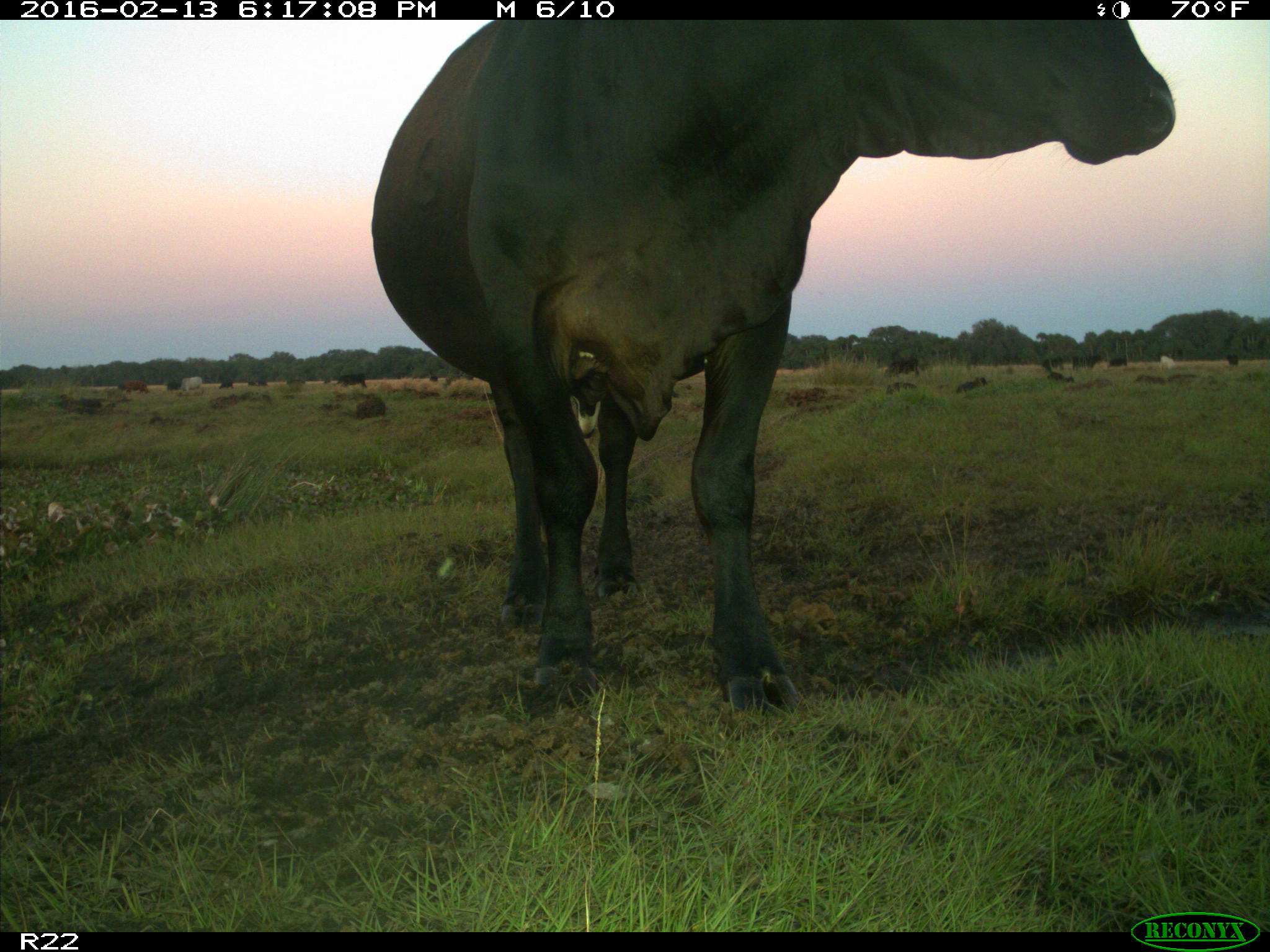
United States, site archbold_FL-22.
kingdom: Animalia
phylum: Chordata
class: Mammalia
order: Artiodactyla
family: Bovidae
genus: Bos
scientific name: Bos taurus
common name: domestic cow